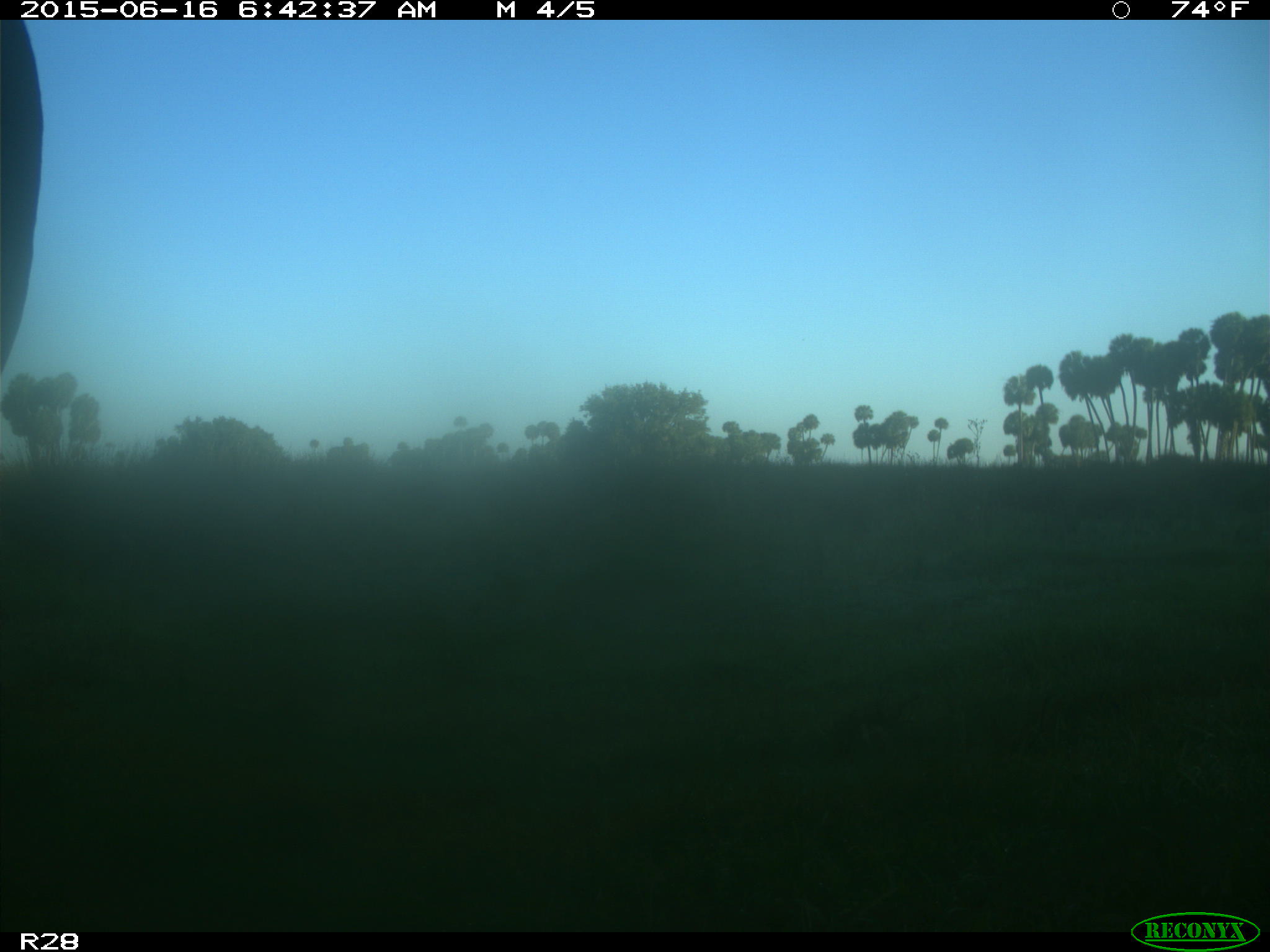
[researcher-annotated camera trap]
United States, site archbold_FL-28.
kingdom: Animalia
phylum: Chordata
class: Mammalia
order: Artiodactyla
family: Bovidae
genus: Bos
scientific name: Bos taurus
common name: domestic cow